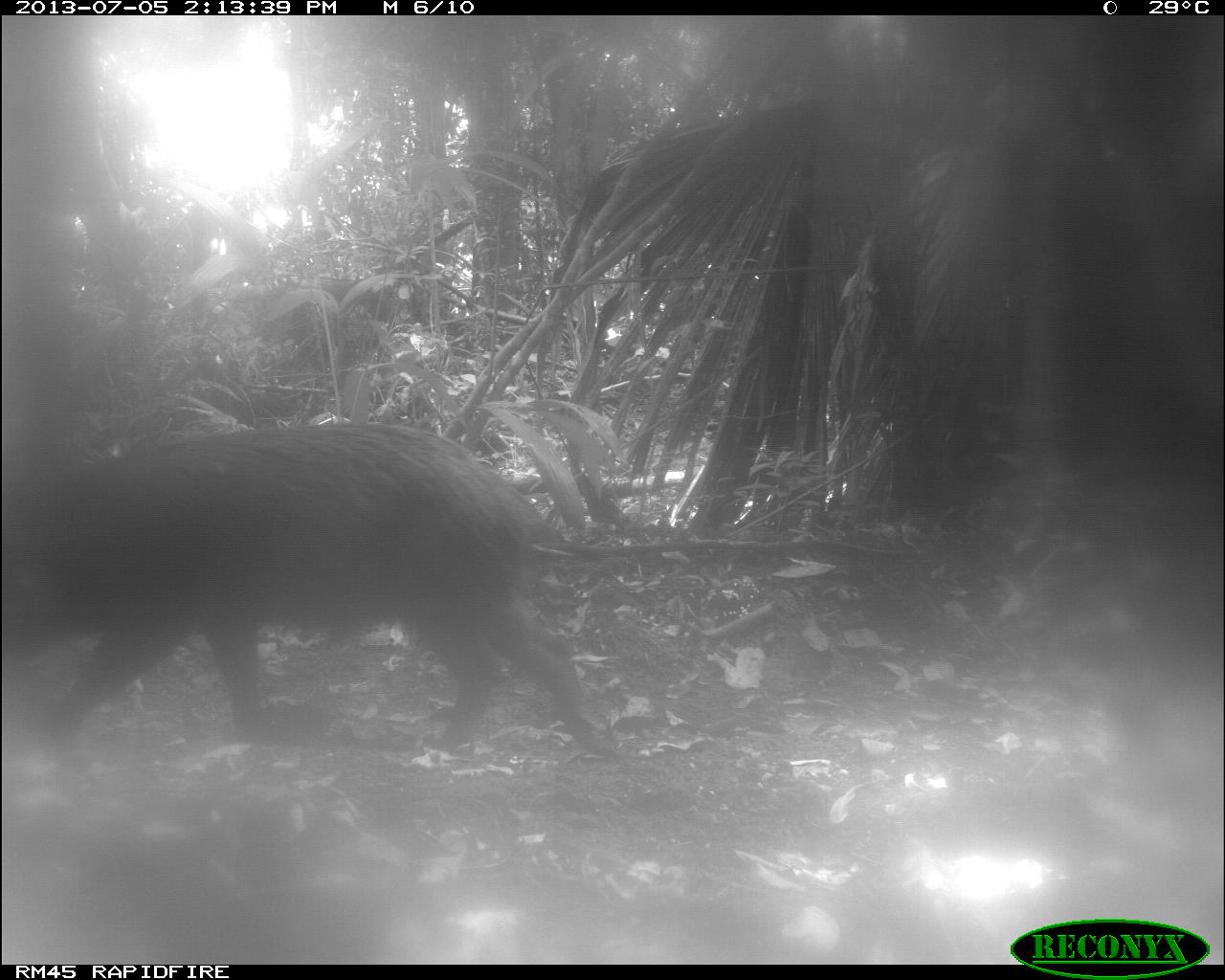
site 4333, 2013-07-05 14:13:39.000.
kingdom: Animalia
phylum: Chordata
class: Mammalia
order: Artiodactyla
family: Tayassuidae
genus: Tayassu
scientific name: Tayassu pecari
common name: white-lipped peccary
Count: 1.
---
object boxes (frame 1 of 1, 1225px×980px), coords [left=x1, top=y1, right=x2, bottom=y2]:
tayassu pecari: [left=3, top=421, right=614, bottom=757]